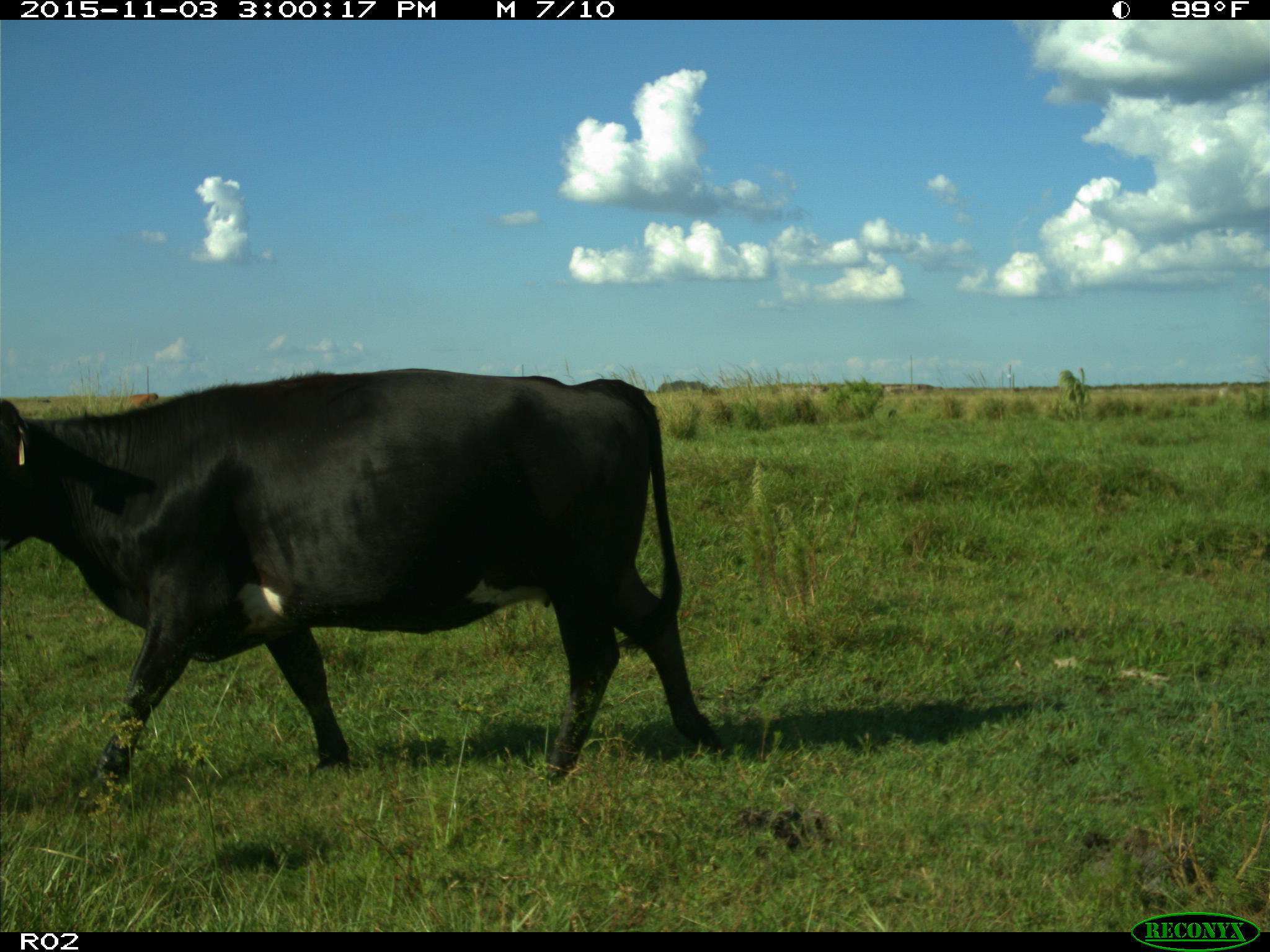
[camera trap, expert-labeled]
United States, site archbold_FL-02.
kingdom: Animalia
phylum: Chordata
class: Mammalia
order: Artiodactyla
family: Bovidae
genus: Bos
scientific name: Bos taurus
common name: domestic cow